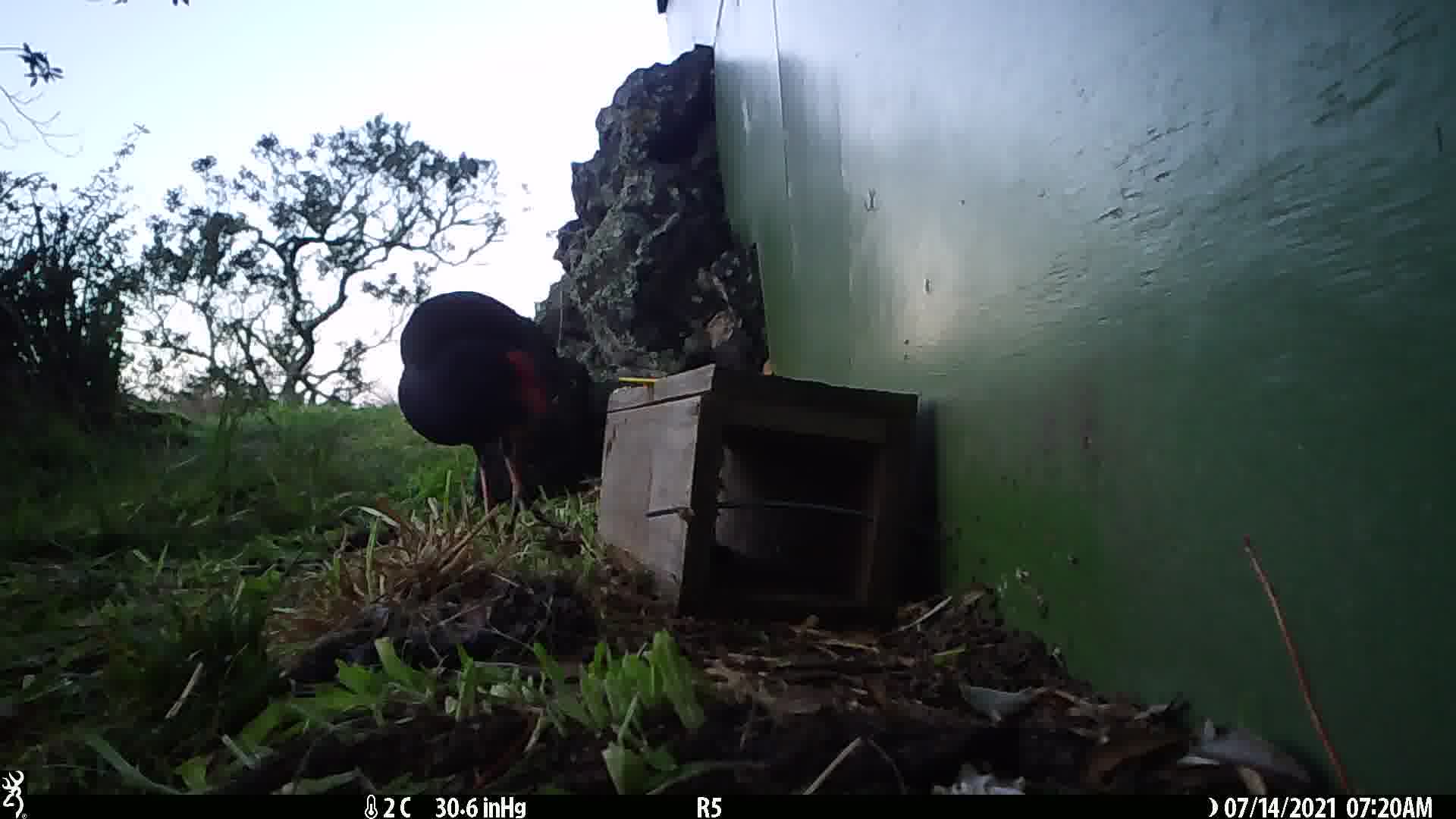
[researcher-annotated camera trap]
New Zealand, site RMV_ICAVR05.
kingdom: Animalia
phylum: Chordata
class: Aves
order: Gruiformes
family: Rallidae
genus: Porphyrio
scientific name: Porphyrio melanotus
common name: australasian swamphen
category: pukeko